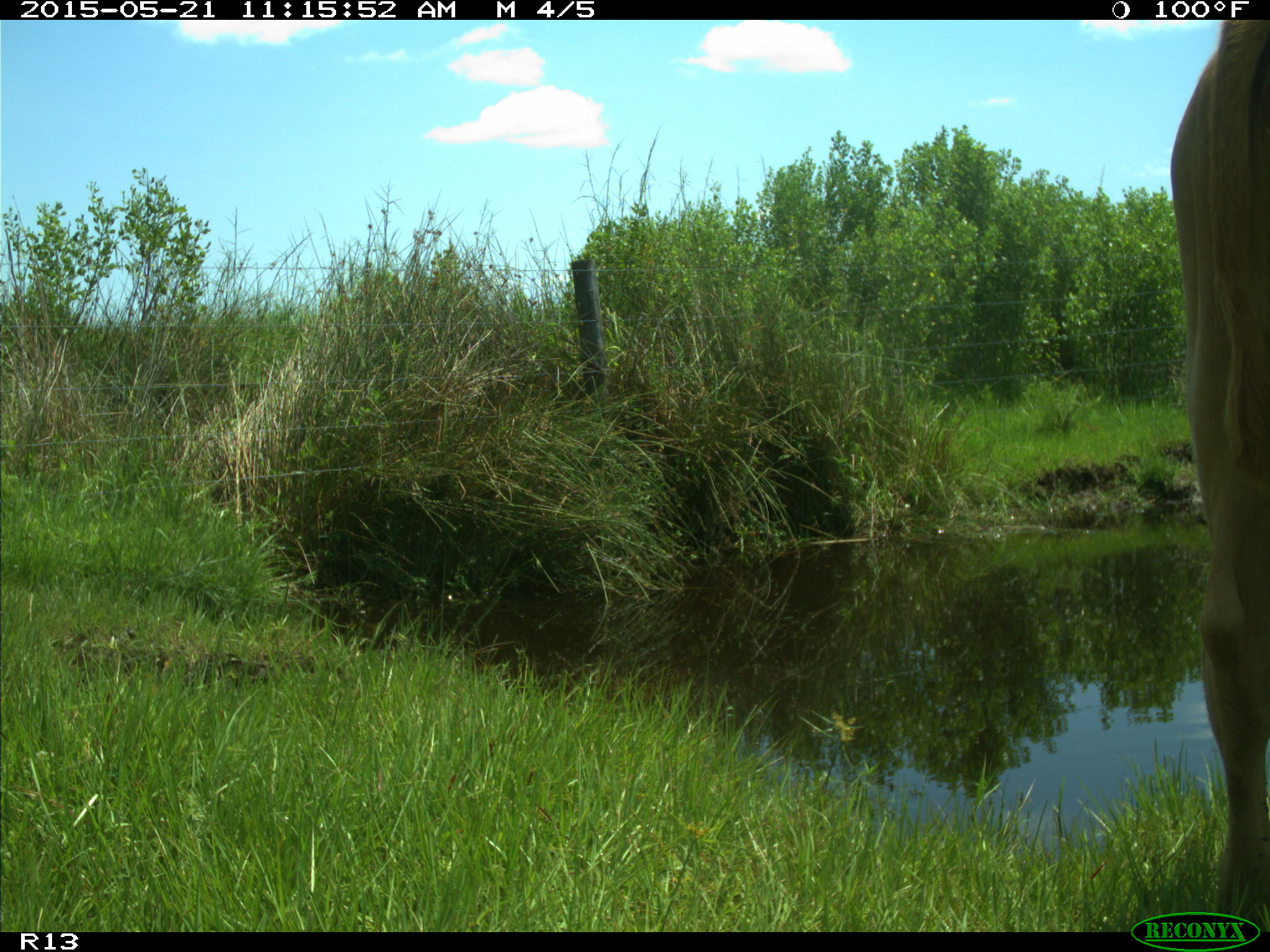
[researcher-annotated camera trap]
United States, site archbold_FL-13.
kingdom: Animalia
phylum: Chordata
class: Mammalia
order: Artiodactyla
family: Bovidae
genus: Bos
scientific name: Bos taurus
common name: domestic cow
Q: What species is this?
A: Bos taurus (domestic cow).